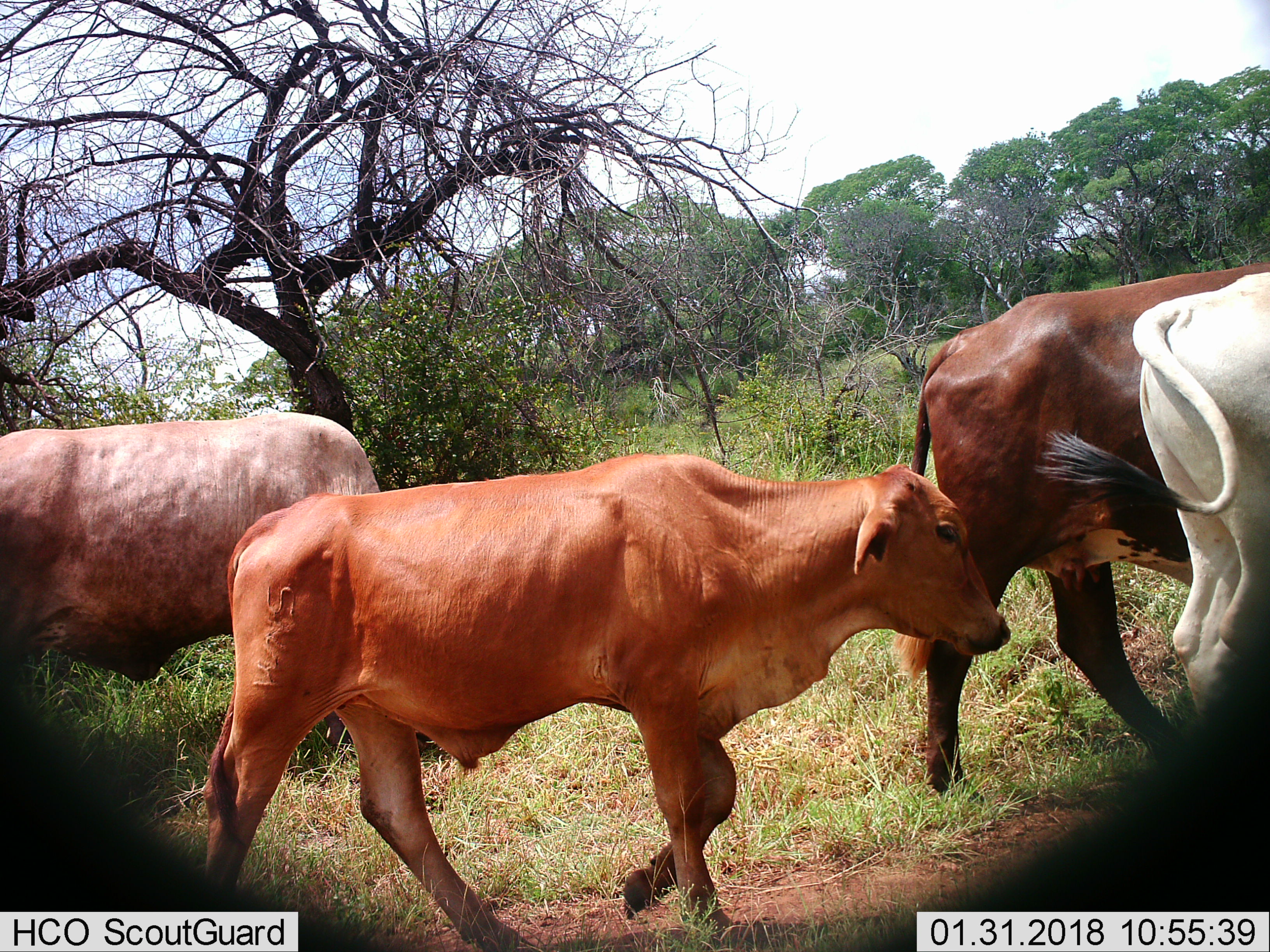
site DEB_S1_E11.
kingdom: Animalia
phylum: Chordata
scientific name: Vertebrata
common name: domestic animal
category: domesticanimal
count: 4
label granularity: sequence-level